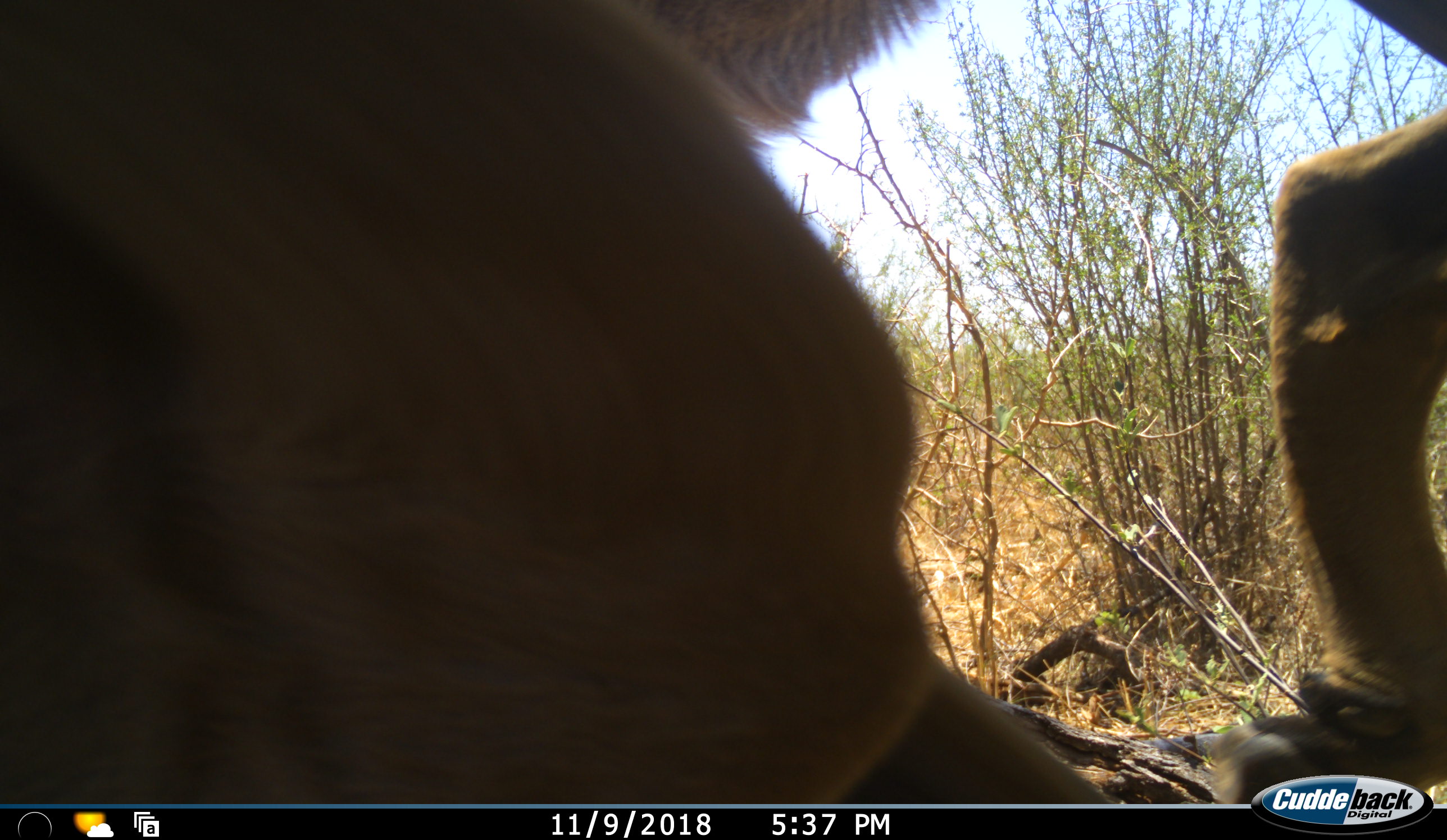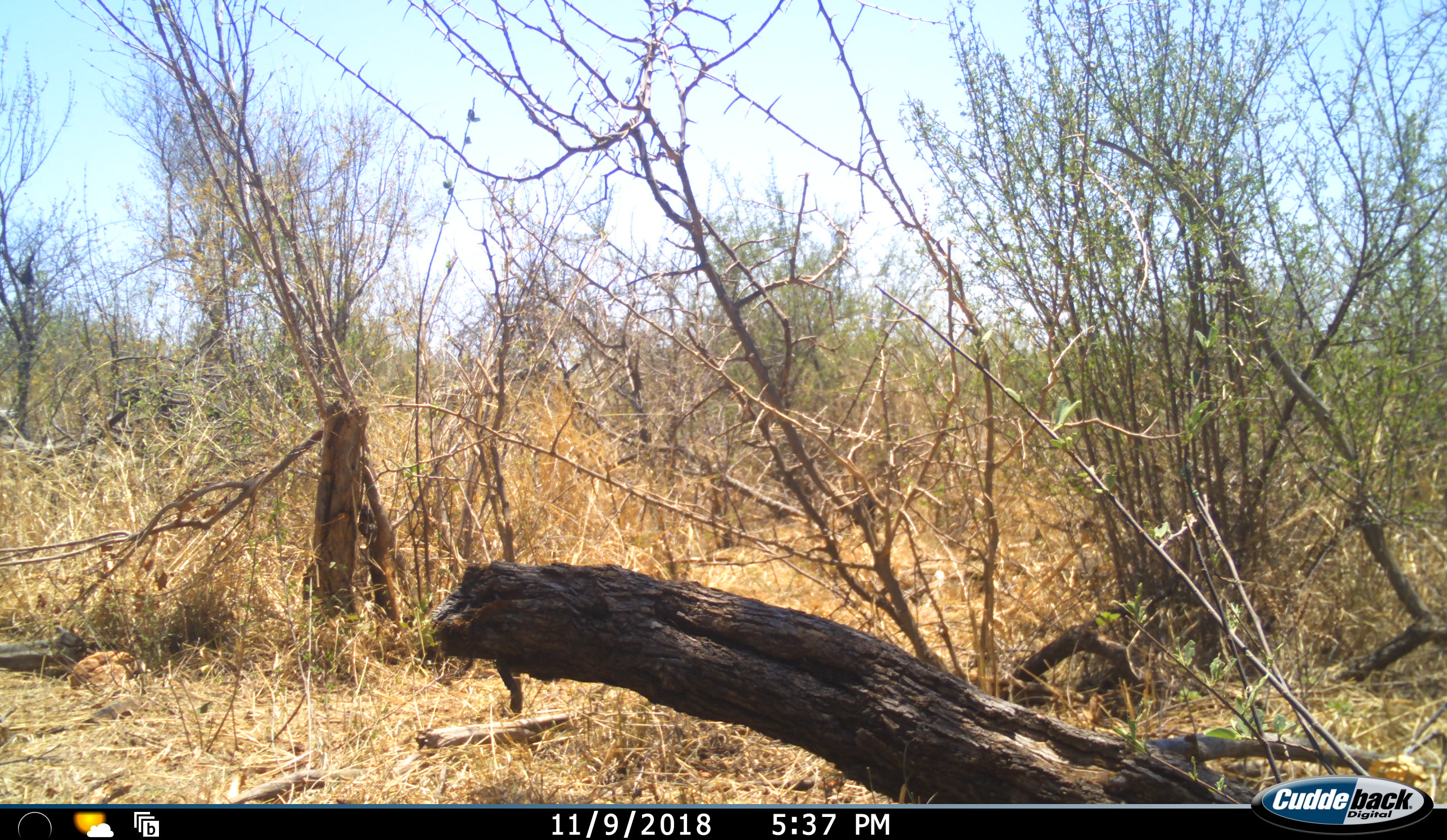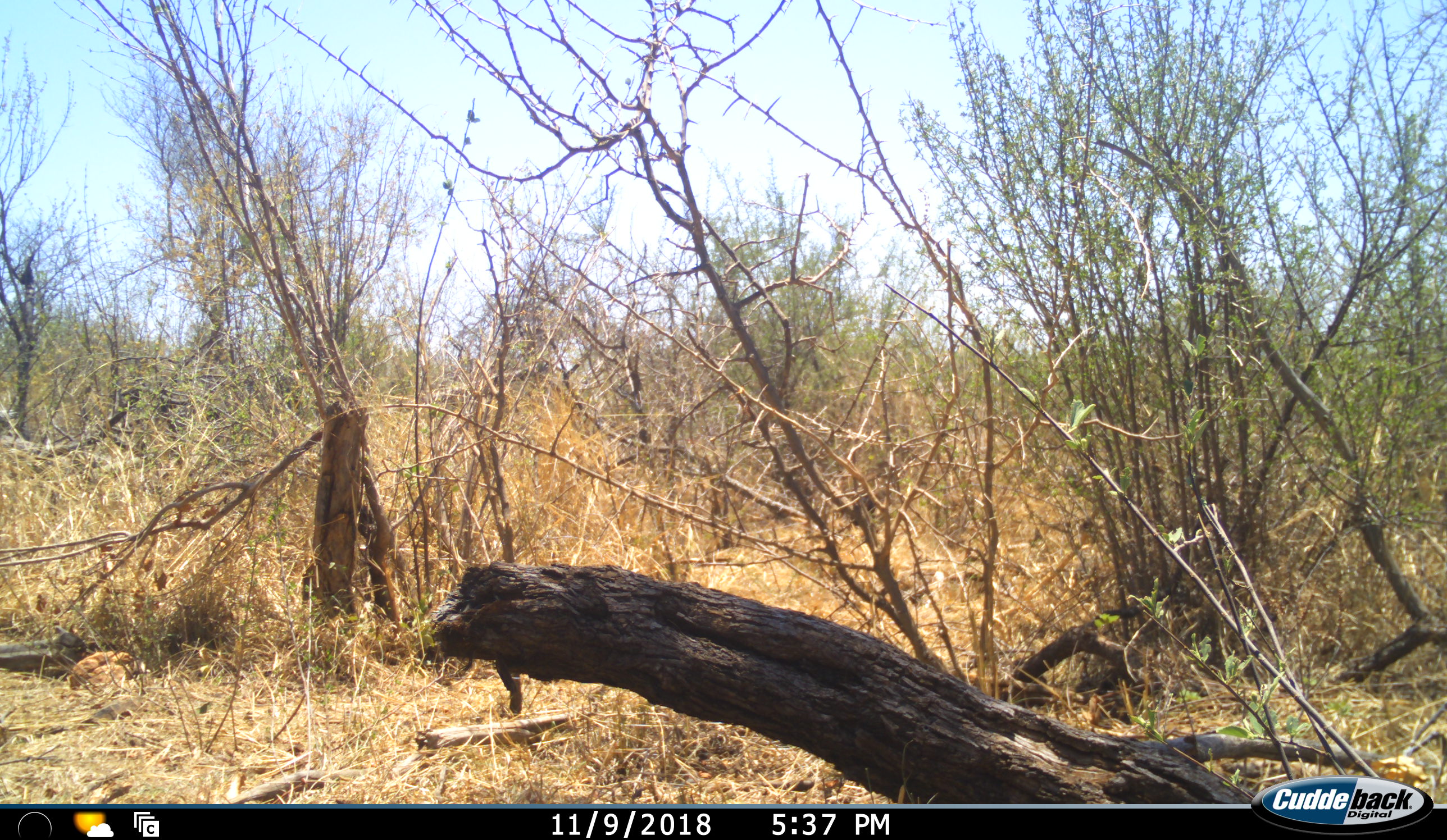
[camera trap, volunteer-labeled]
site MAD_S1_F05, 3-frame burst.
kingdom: Animalia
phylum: Chordata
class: Mammalia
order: Artiodactyla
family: Bovidae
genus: Aepyceros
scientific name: Aepyceros melampus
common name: impala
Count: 1.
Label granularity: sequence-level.